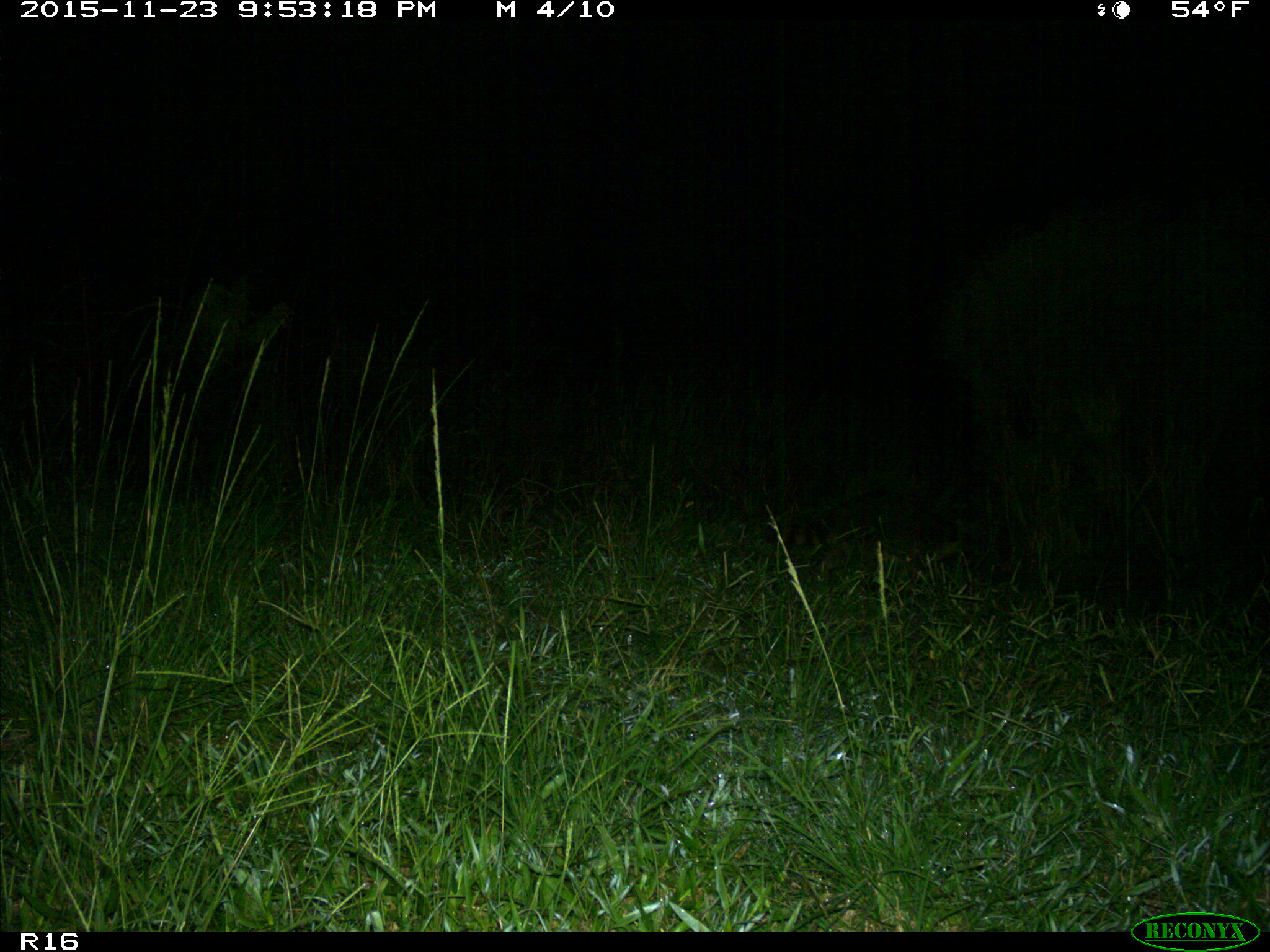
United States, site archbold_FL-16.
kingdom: Animalia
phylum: Chordata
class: Mammalia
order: Carnivora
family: Procyonidae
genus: Procyon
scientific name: Procyon lotor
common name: common raccoon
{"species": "Procyon lotor (common raccoon)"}